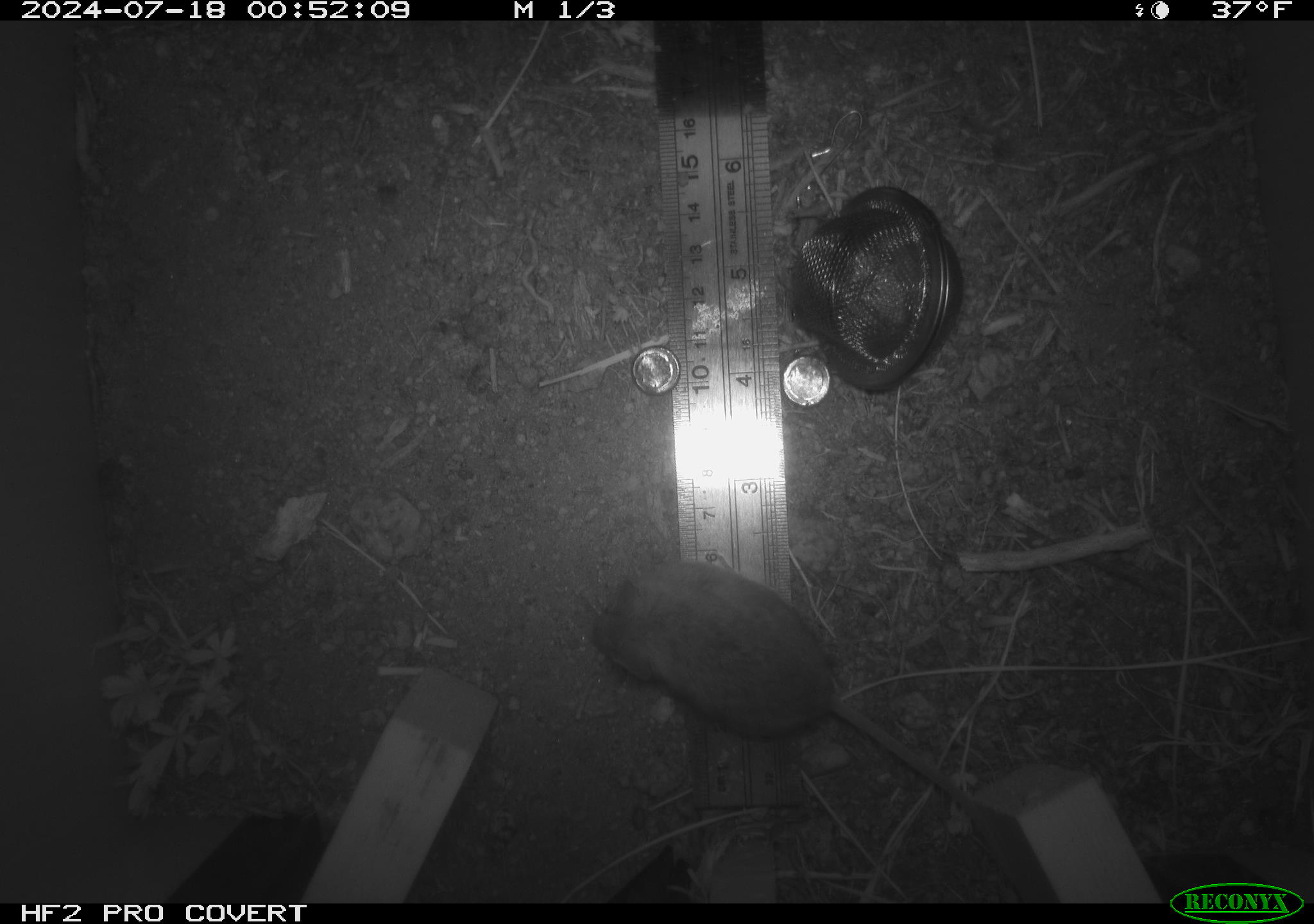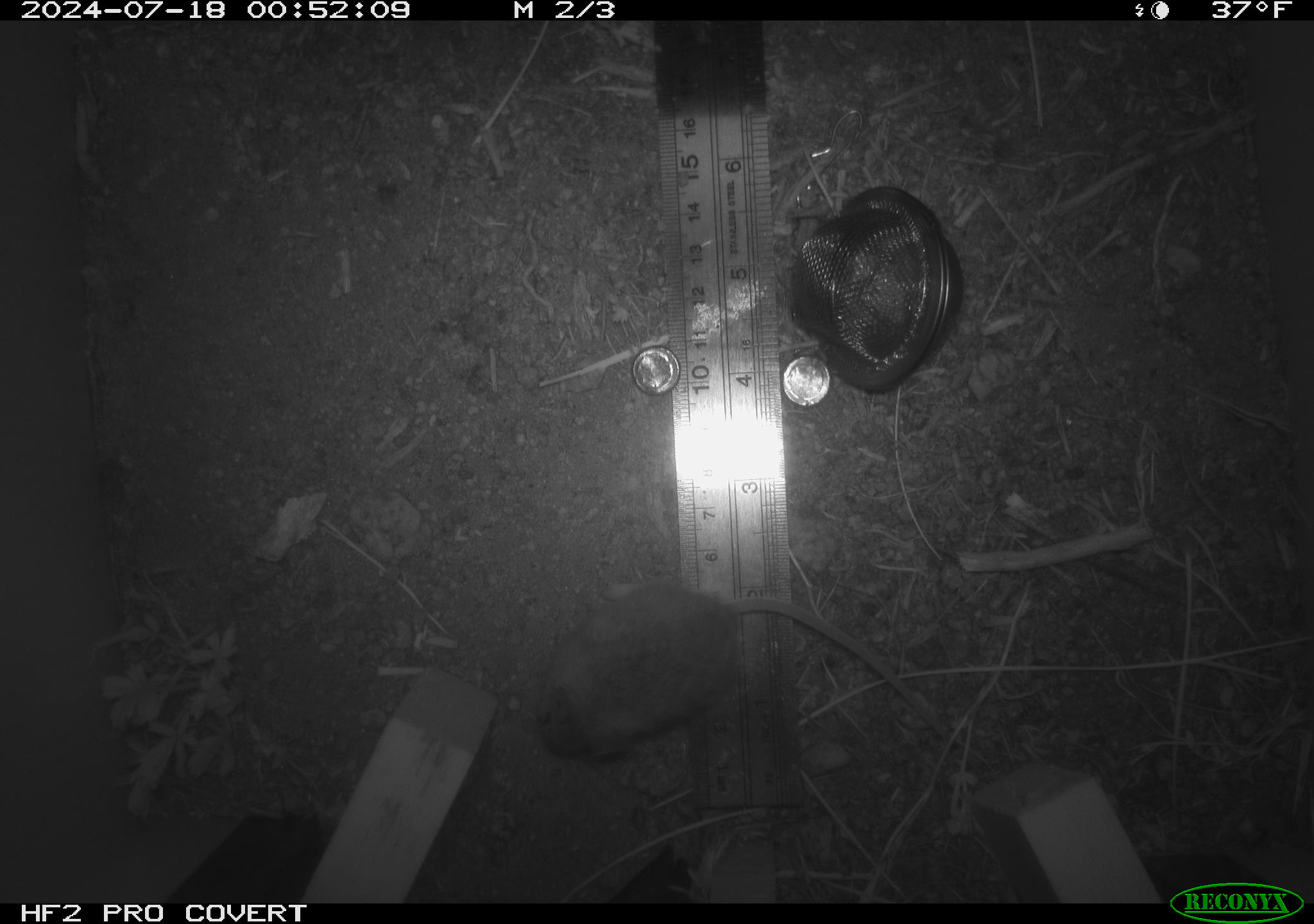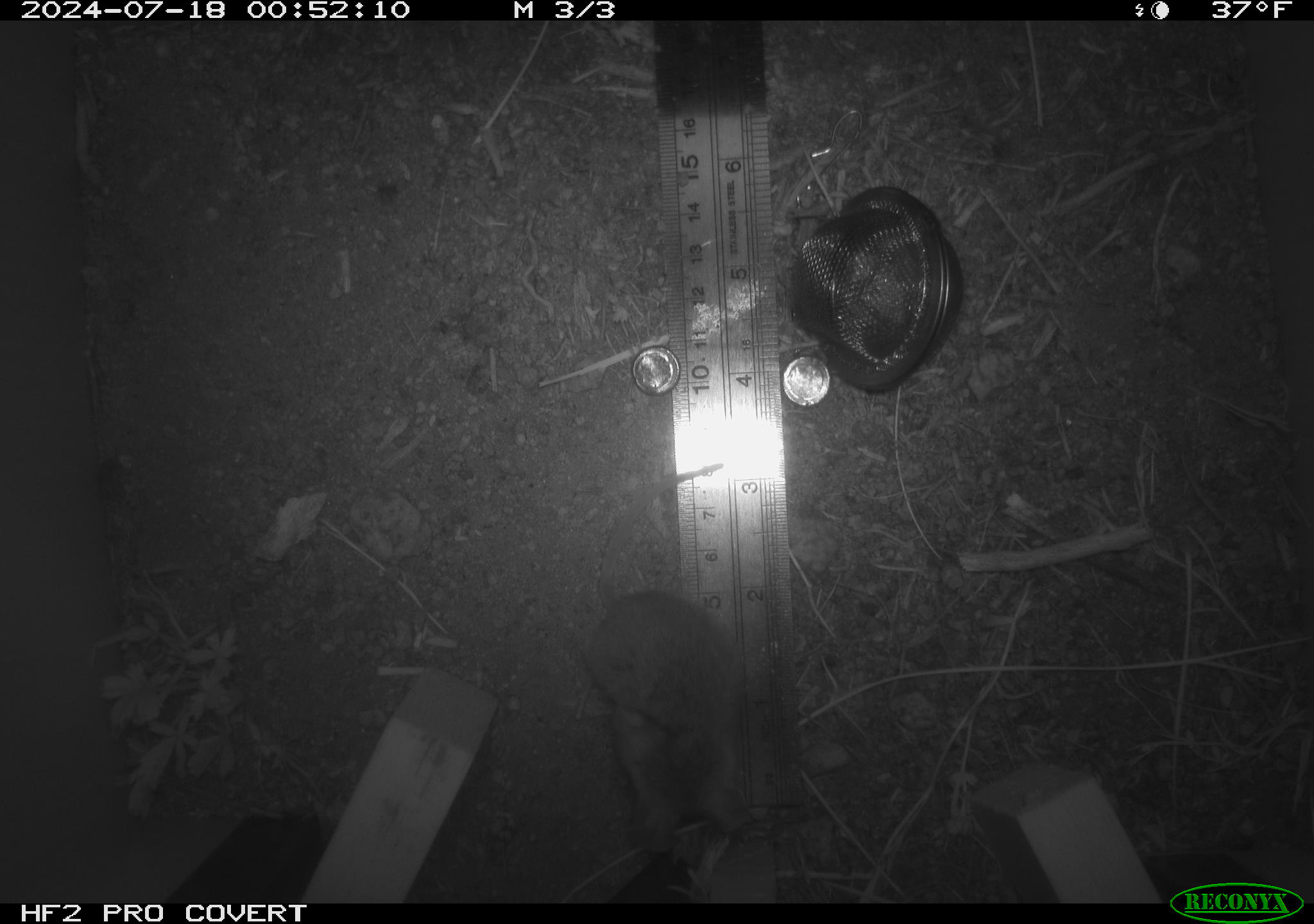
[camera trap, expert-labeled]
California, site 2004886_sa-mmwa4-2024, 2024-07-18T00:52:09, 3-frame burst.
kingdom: Animalia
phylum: Chordata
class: Mammalia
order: Rodentia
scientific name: Rodentia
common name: mouse species